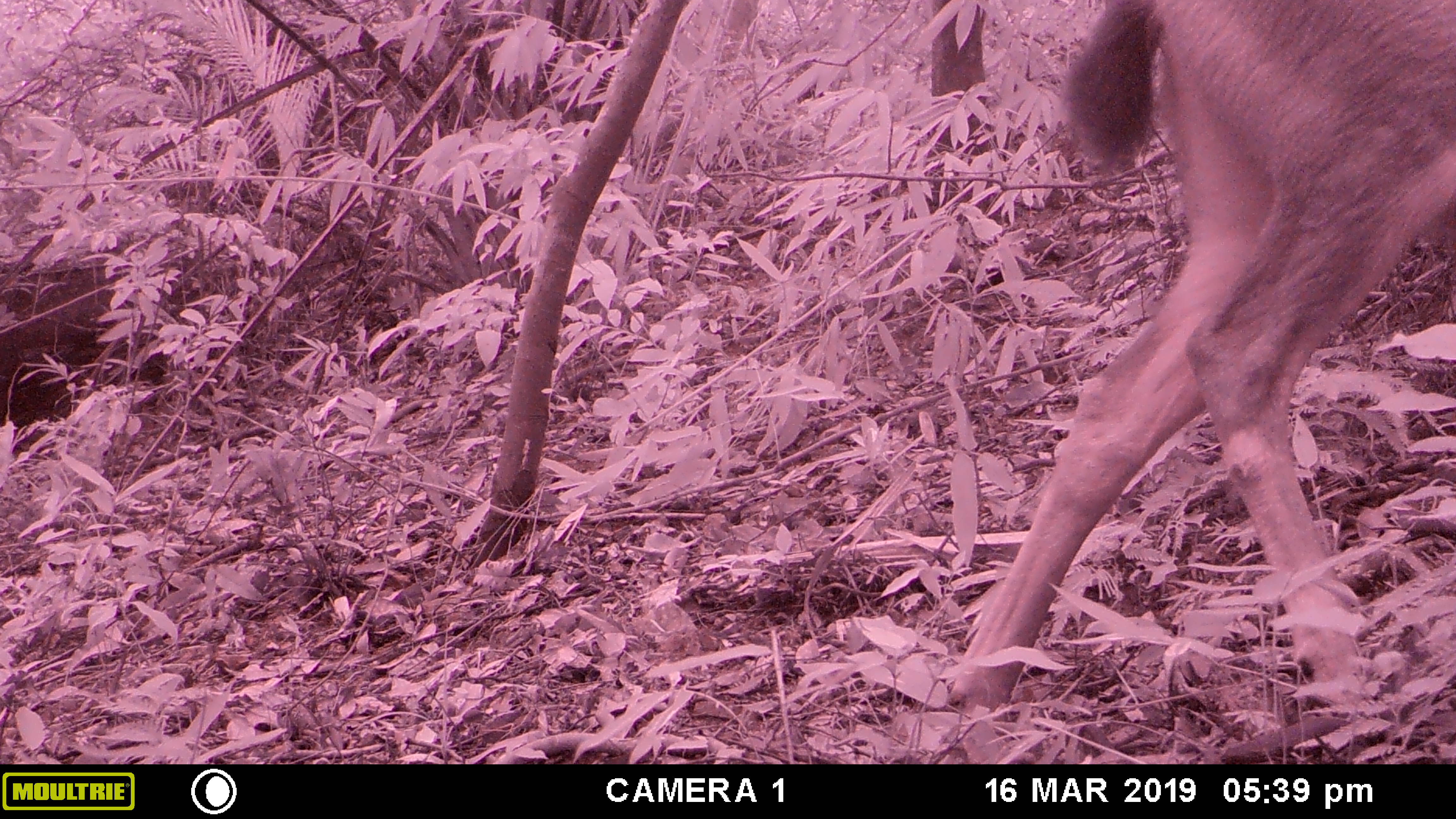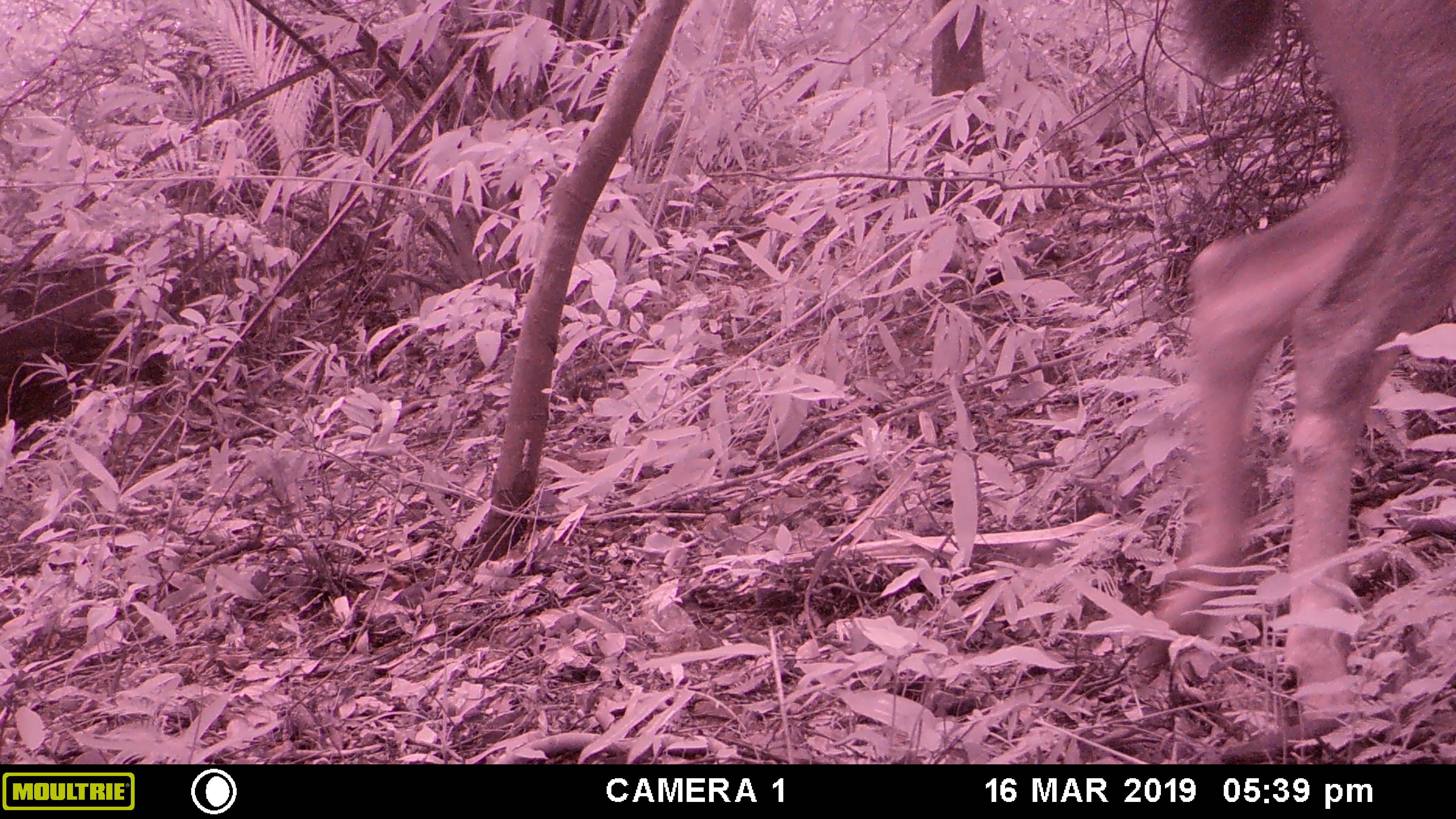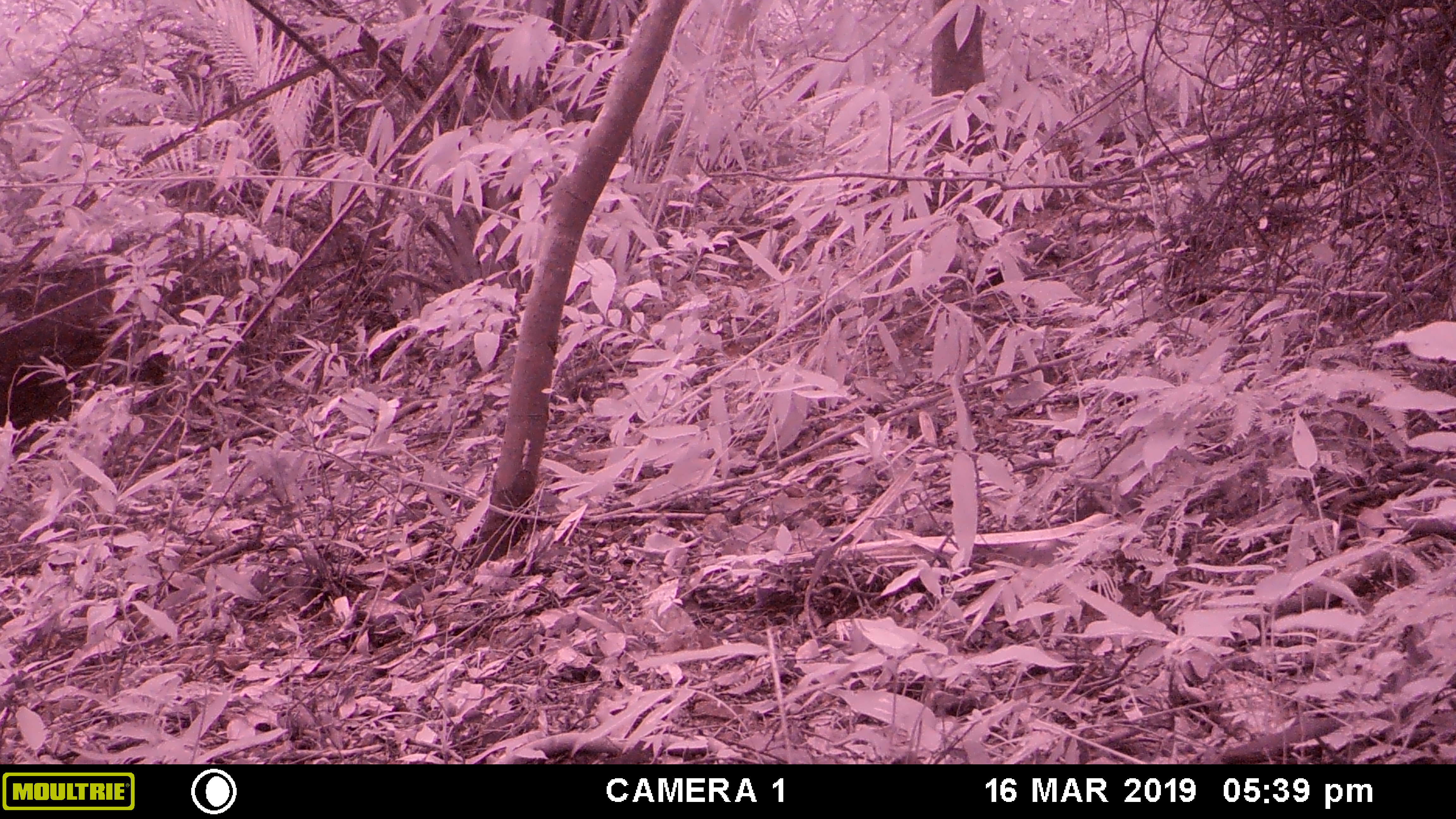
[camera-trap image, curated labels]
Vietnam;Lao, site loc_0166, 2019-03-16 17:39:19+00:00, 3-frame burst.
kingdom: Animalia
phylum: Chordata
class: Mammalia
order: Artiodactyla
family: Cervidae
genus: Rusa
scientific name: Rusa unicolor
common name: sambar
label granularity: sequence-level